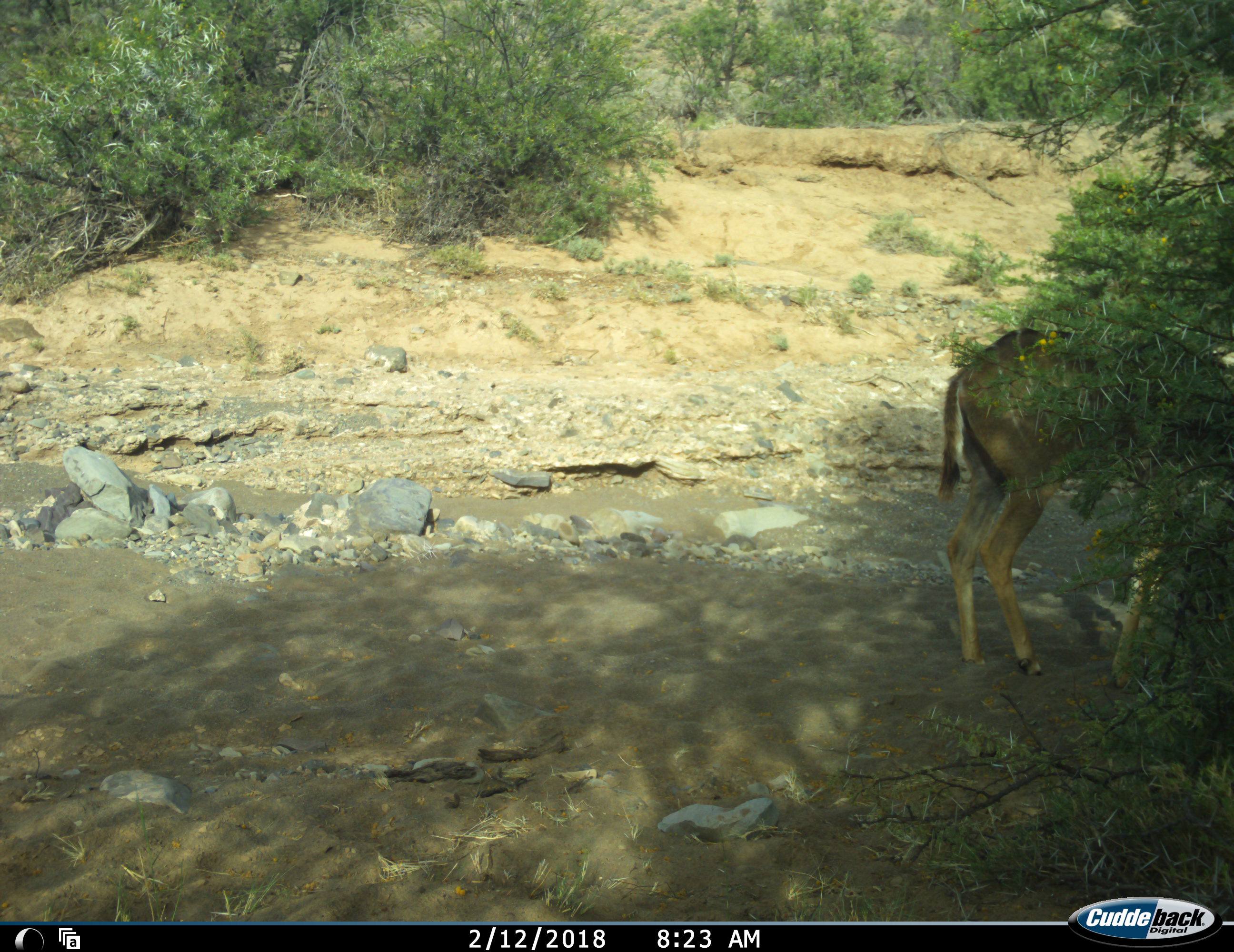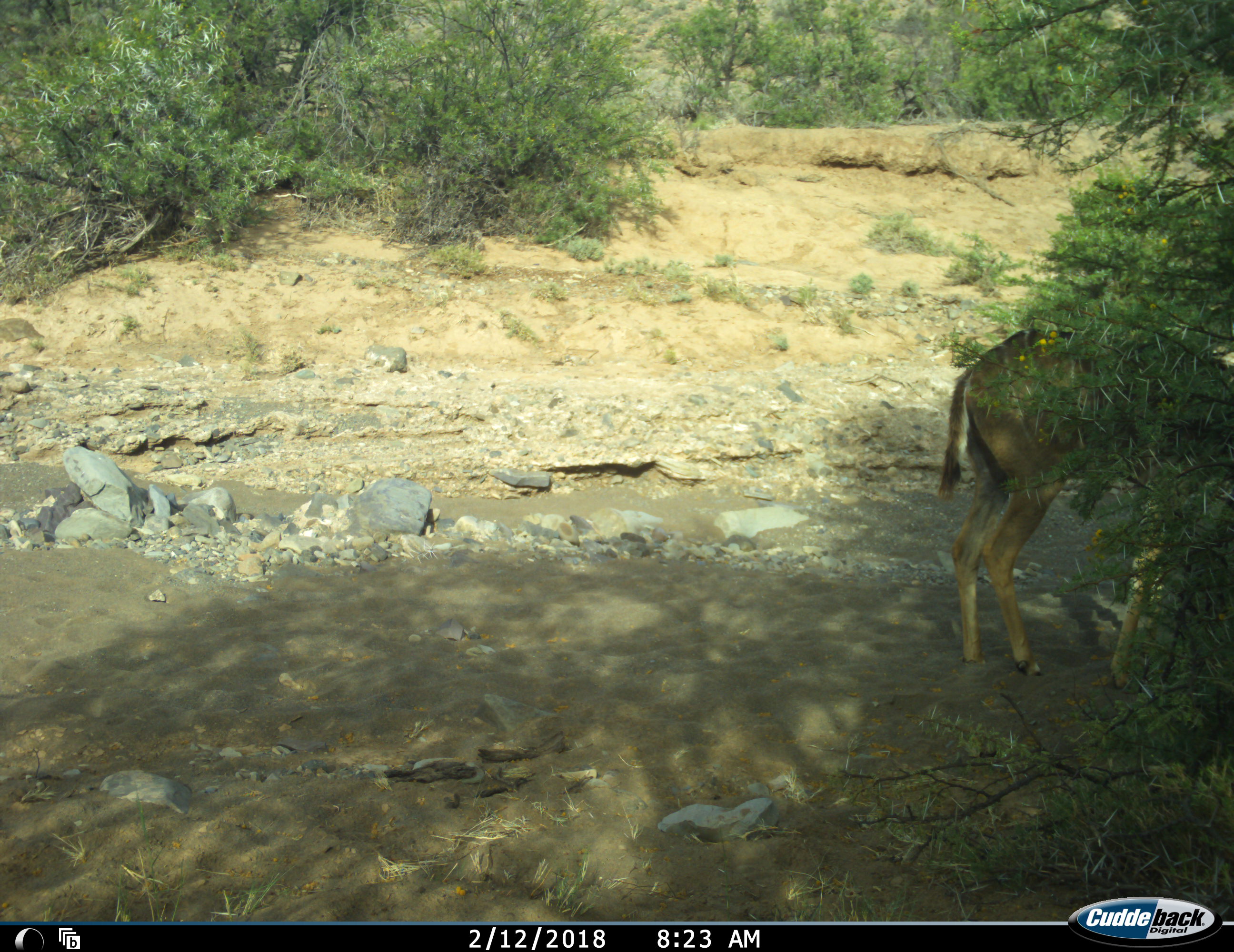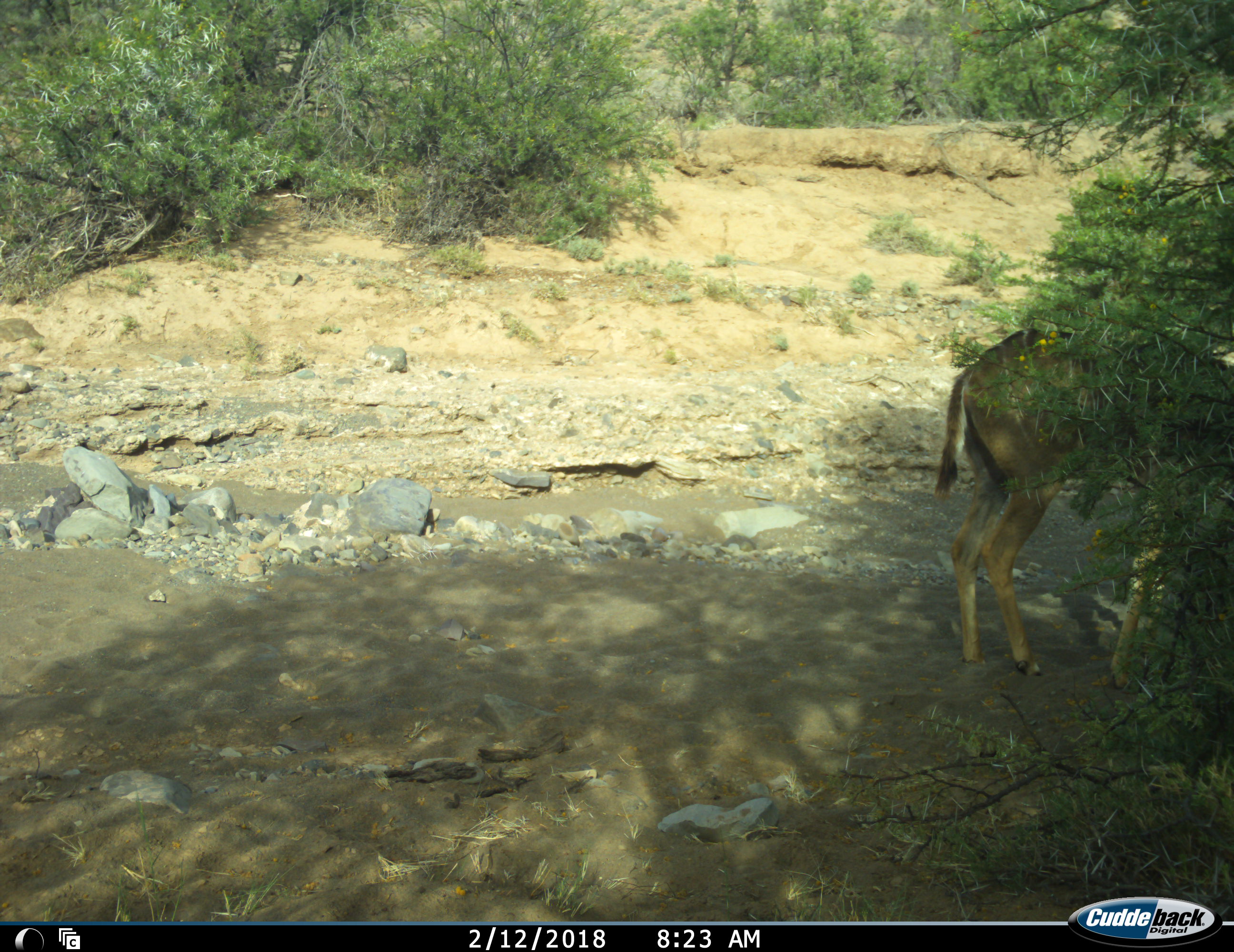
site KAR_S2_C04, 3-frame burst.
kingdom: Animalia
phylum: Chordata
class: Mammalia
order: Artiodactyla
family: Bovidae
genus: Tragelaphus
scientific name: Tragelaphus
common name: kudu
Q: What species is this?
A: Kudu (Tragelaphus).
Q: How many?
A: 1.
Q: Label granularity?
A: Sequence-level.